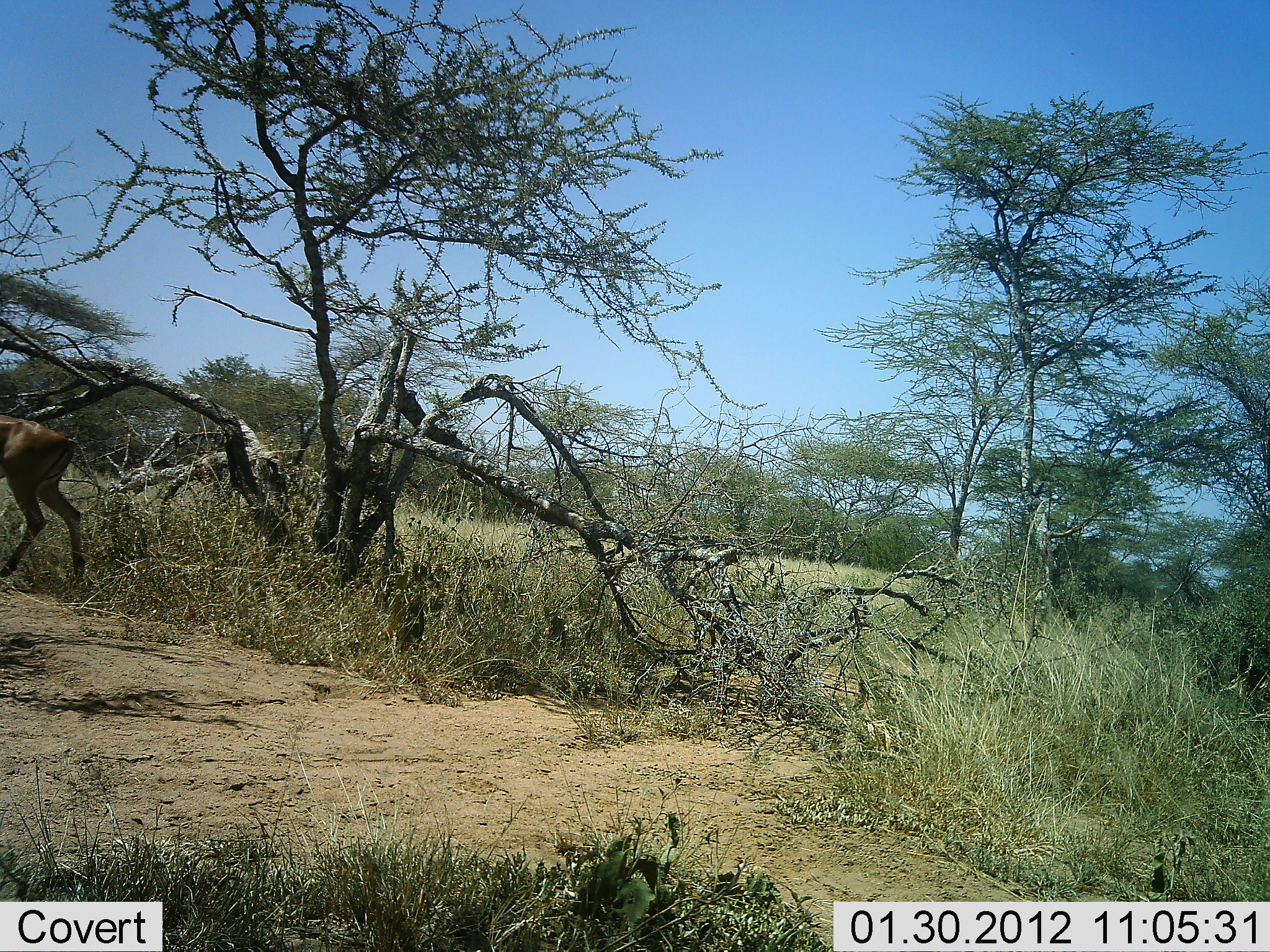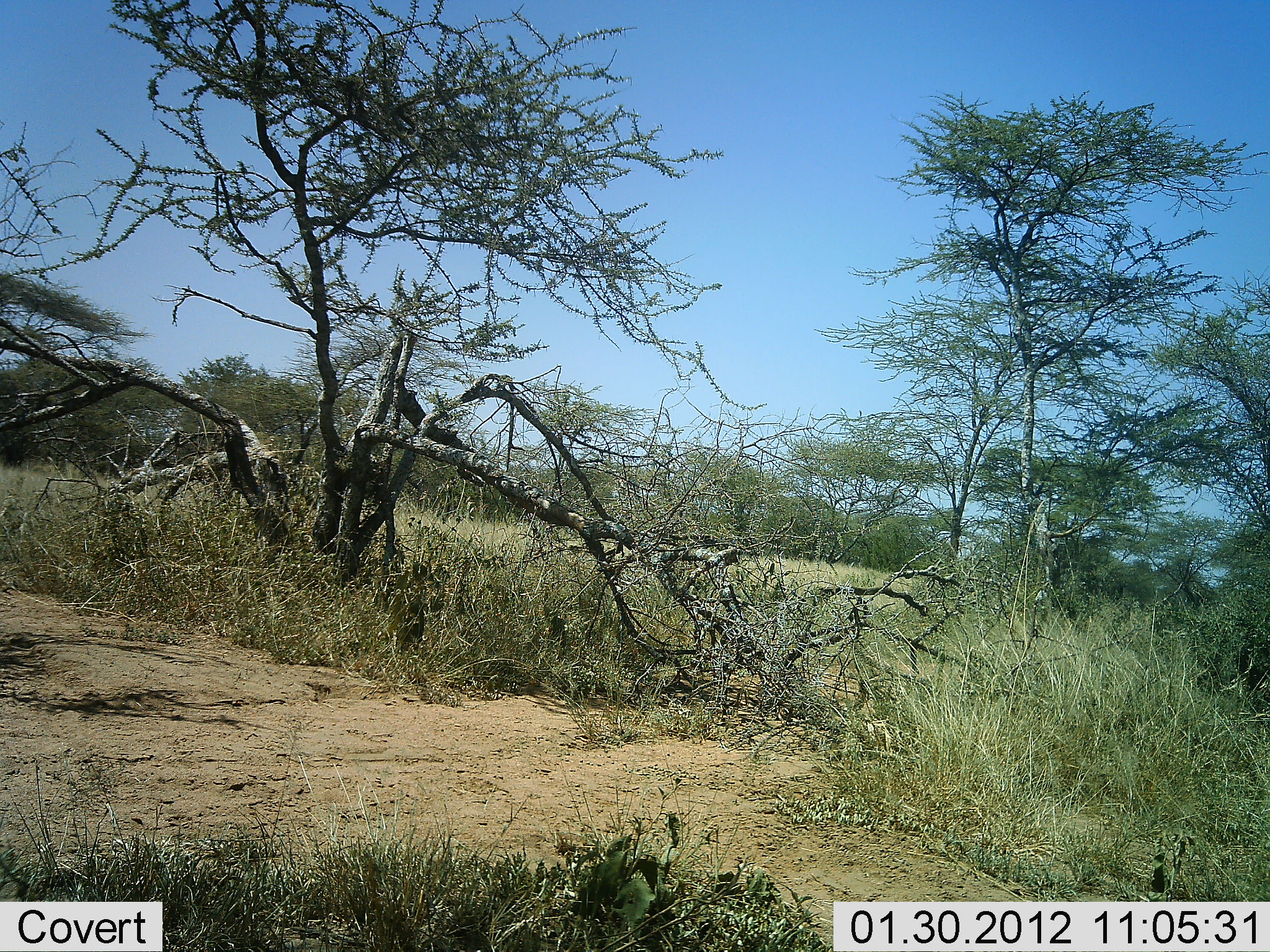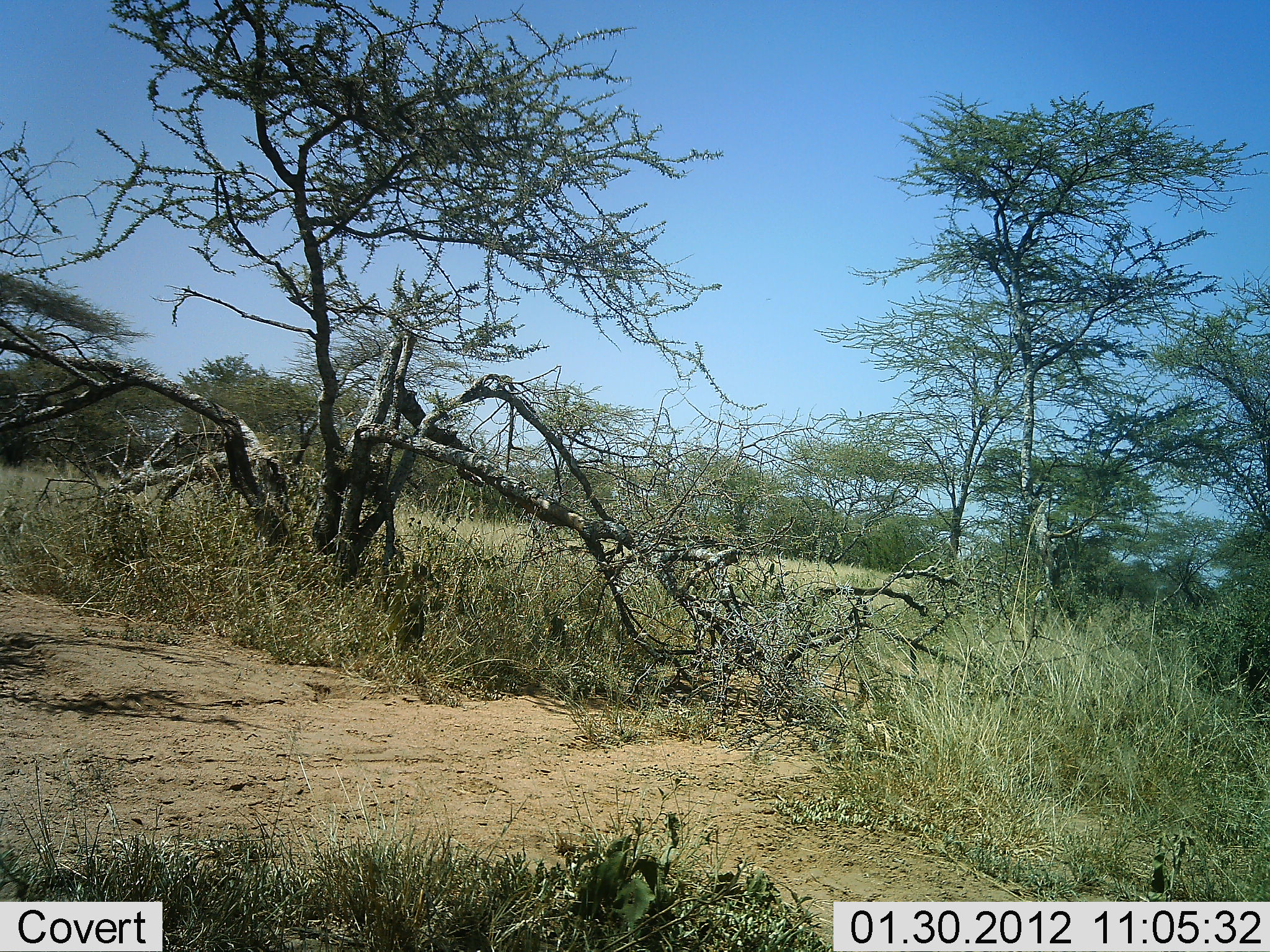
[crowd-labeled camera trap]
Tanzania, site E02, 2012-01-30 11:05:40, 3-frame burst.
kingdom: Animalia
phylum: Chordata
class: Mammalia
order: Artiodactyla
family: Bovidae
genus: Aepyceros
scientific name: Aepyceros melampus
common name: impala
Impala (Aepyceros melampus), count 1. Behavior (volunteer vote fractions): standing 0%, resting 0%, moving 100%, interacting 0%. Young present (vote fraction): 0%. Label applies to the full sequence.